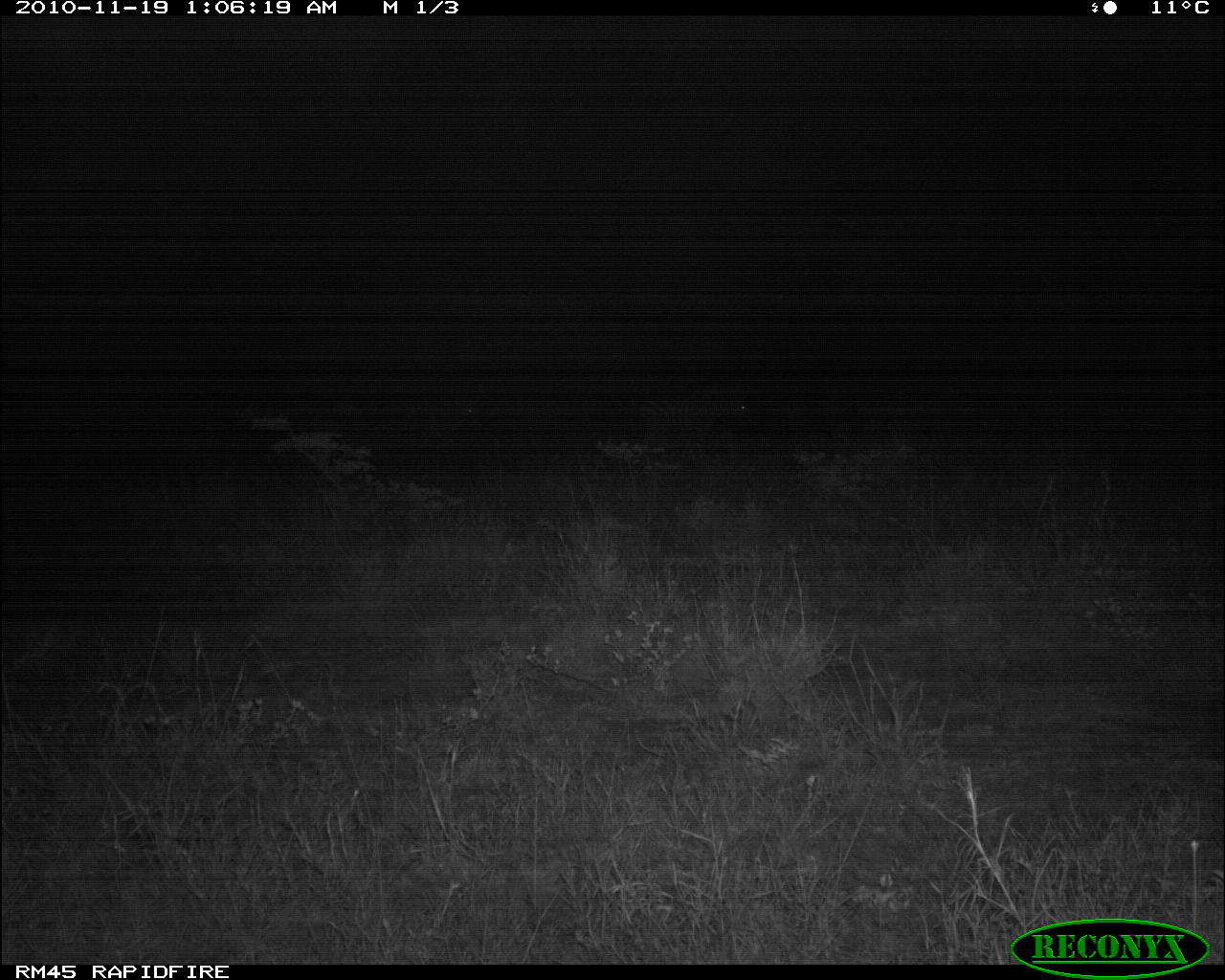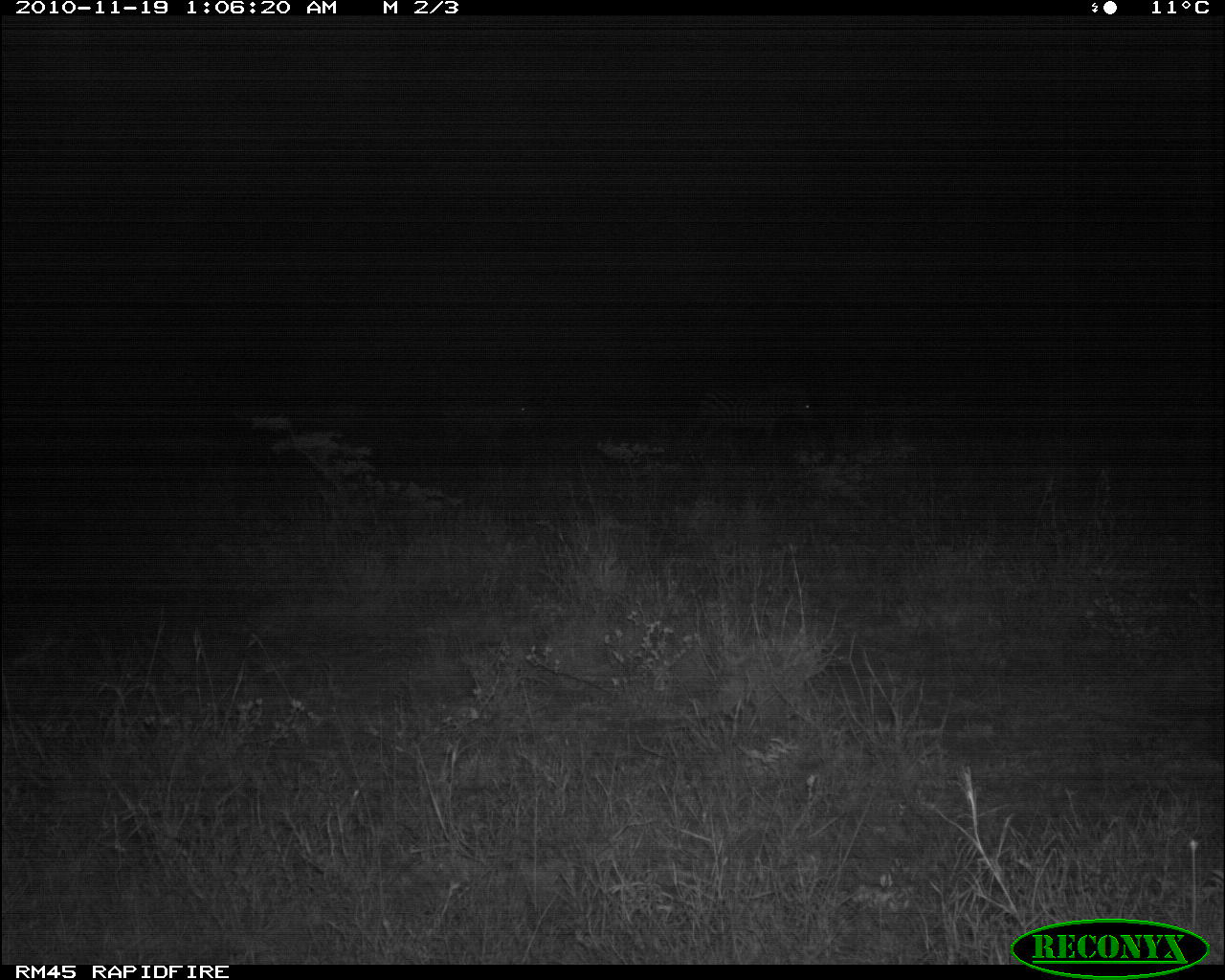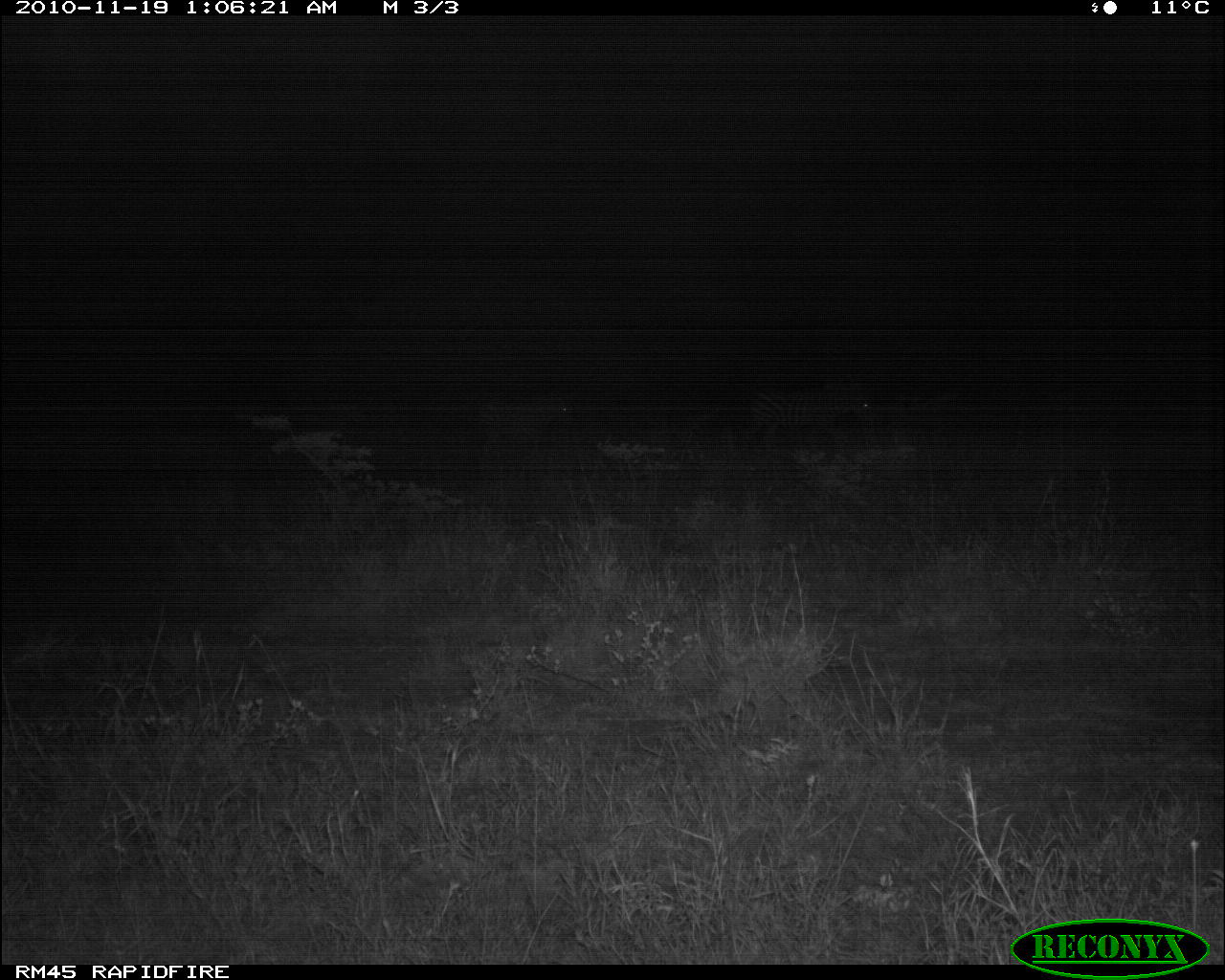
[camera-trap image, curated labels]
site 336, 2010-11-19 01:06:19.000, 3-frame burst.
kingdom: Animalia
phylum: Chordata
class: Mammalia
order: Perissodactyla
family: Equidae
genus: Equus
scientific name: Equus quagga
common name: plains zebra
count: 2